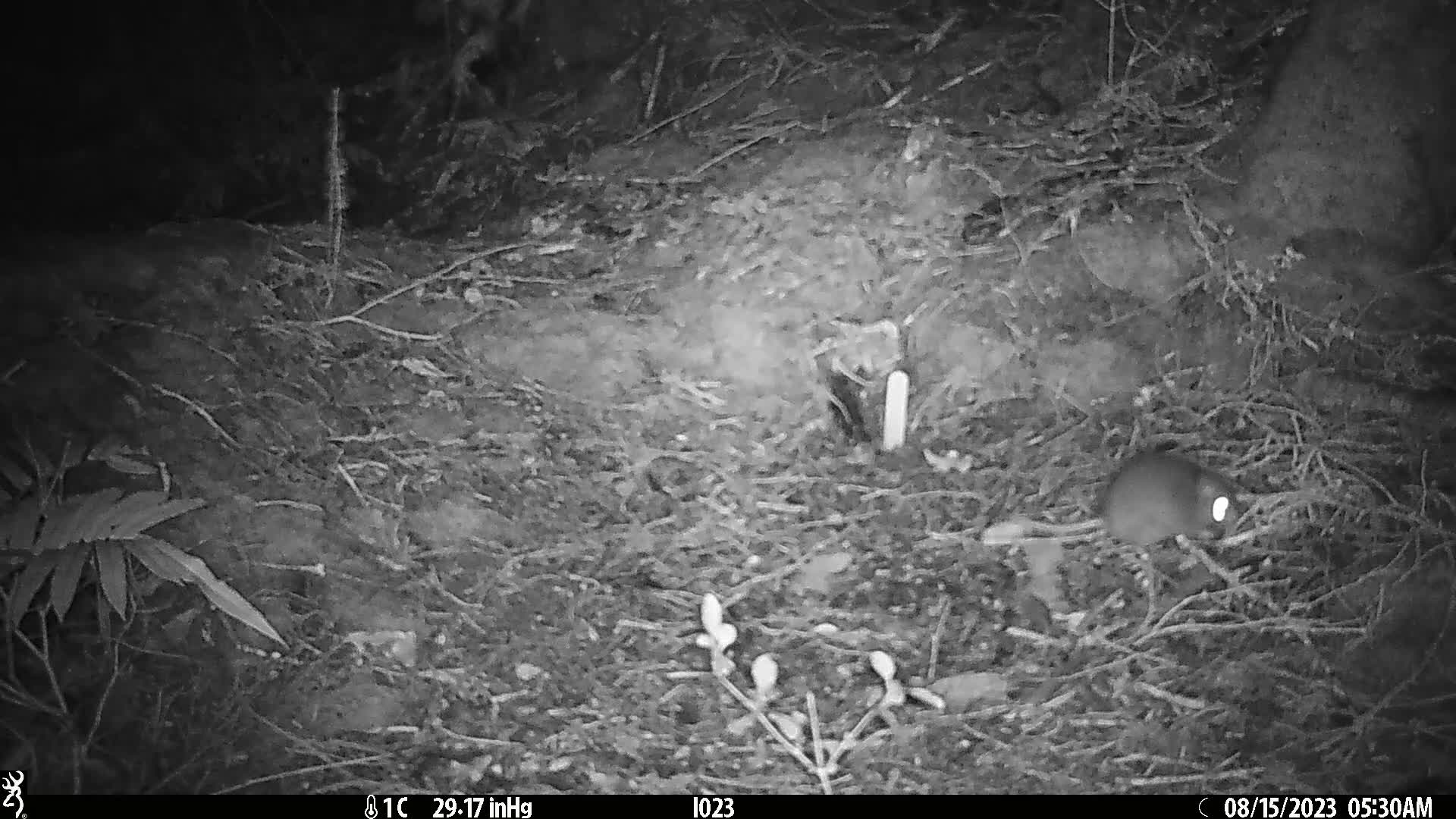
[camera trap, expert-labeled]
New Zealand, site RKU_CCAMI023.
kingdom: Animalia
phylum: Chordata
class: Mammalia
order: Rodentia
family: Muridae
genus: Rattus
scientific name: Rattus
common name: rat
Rat (Rattus).